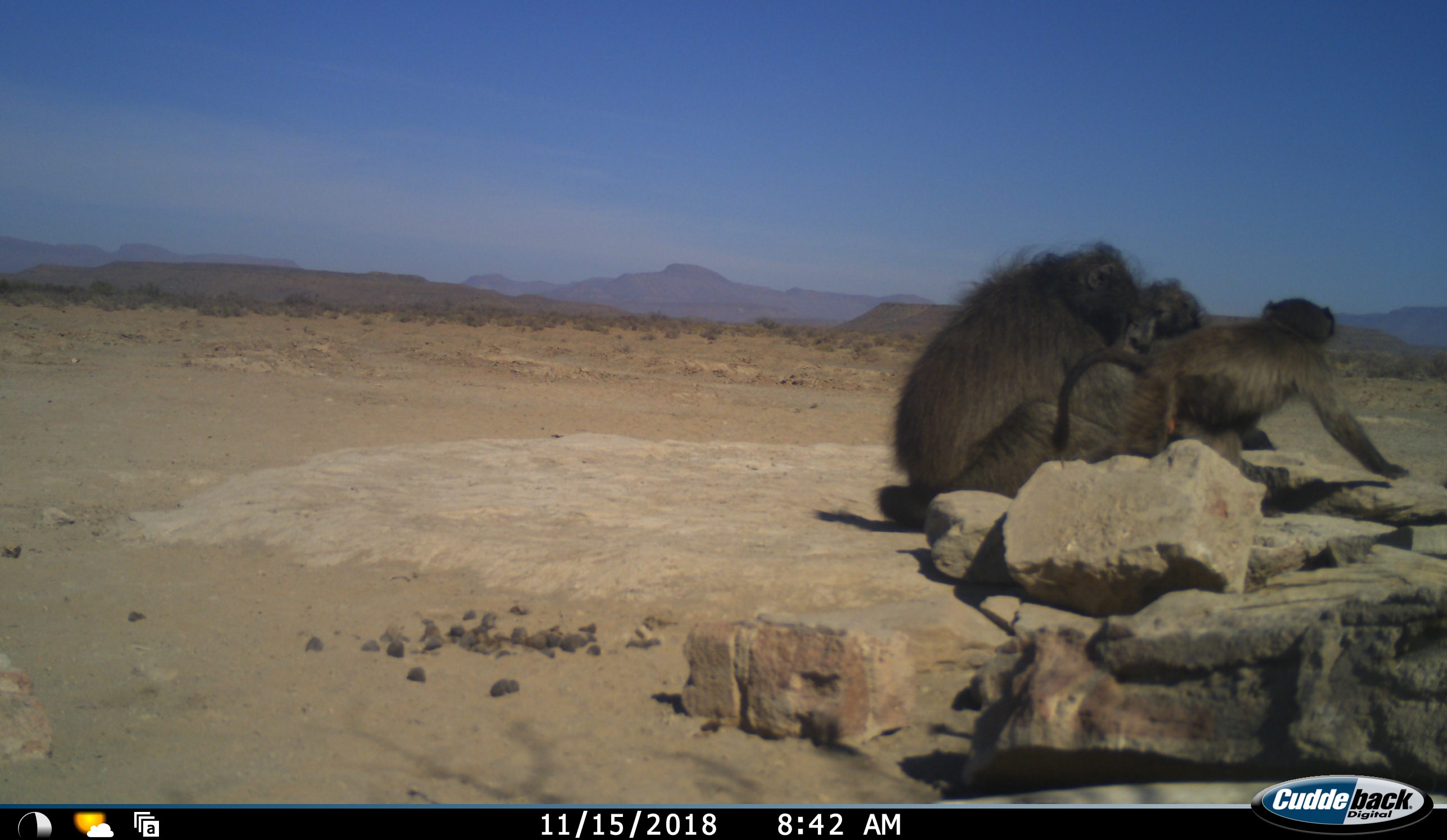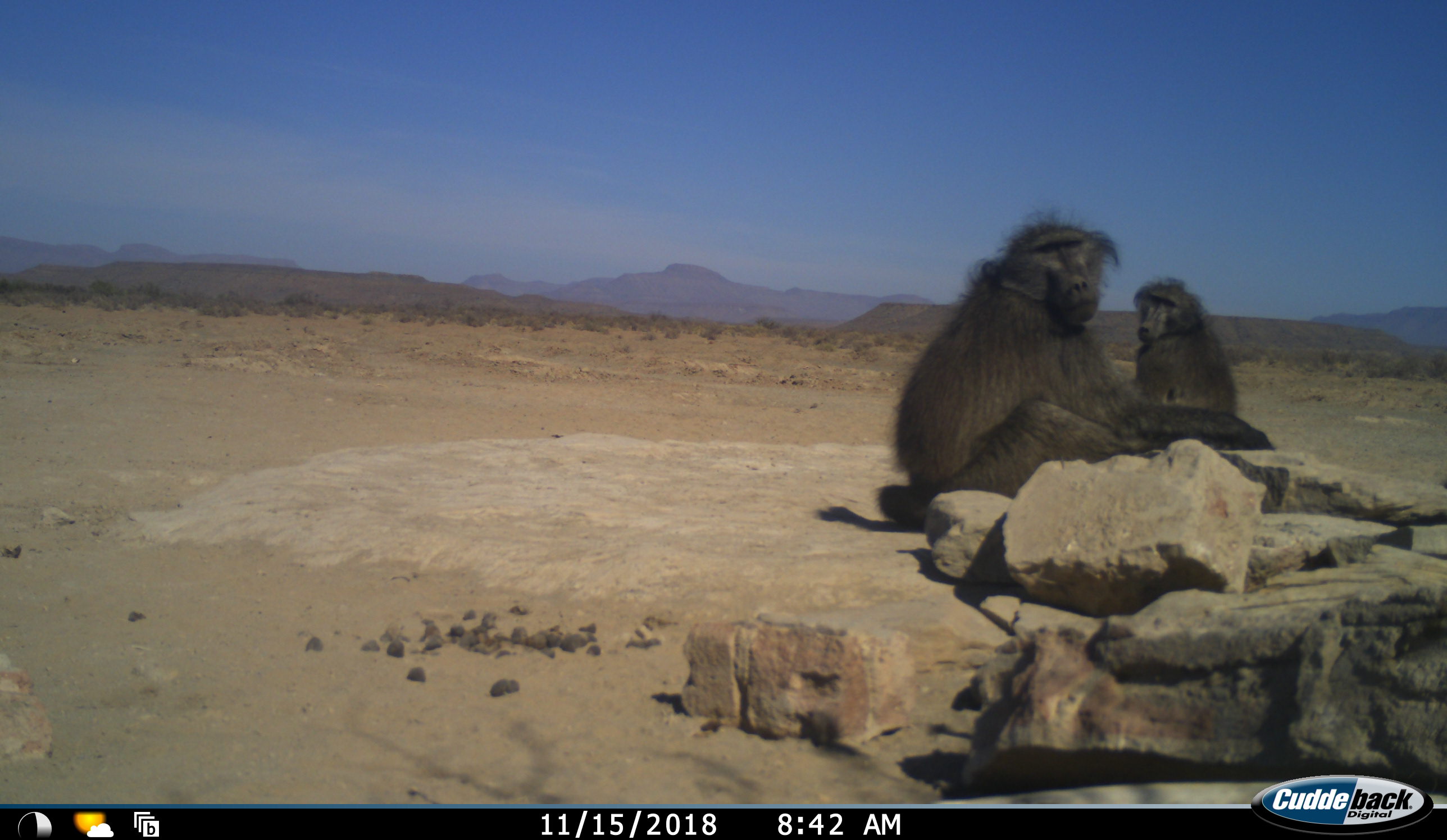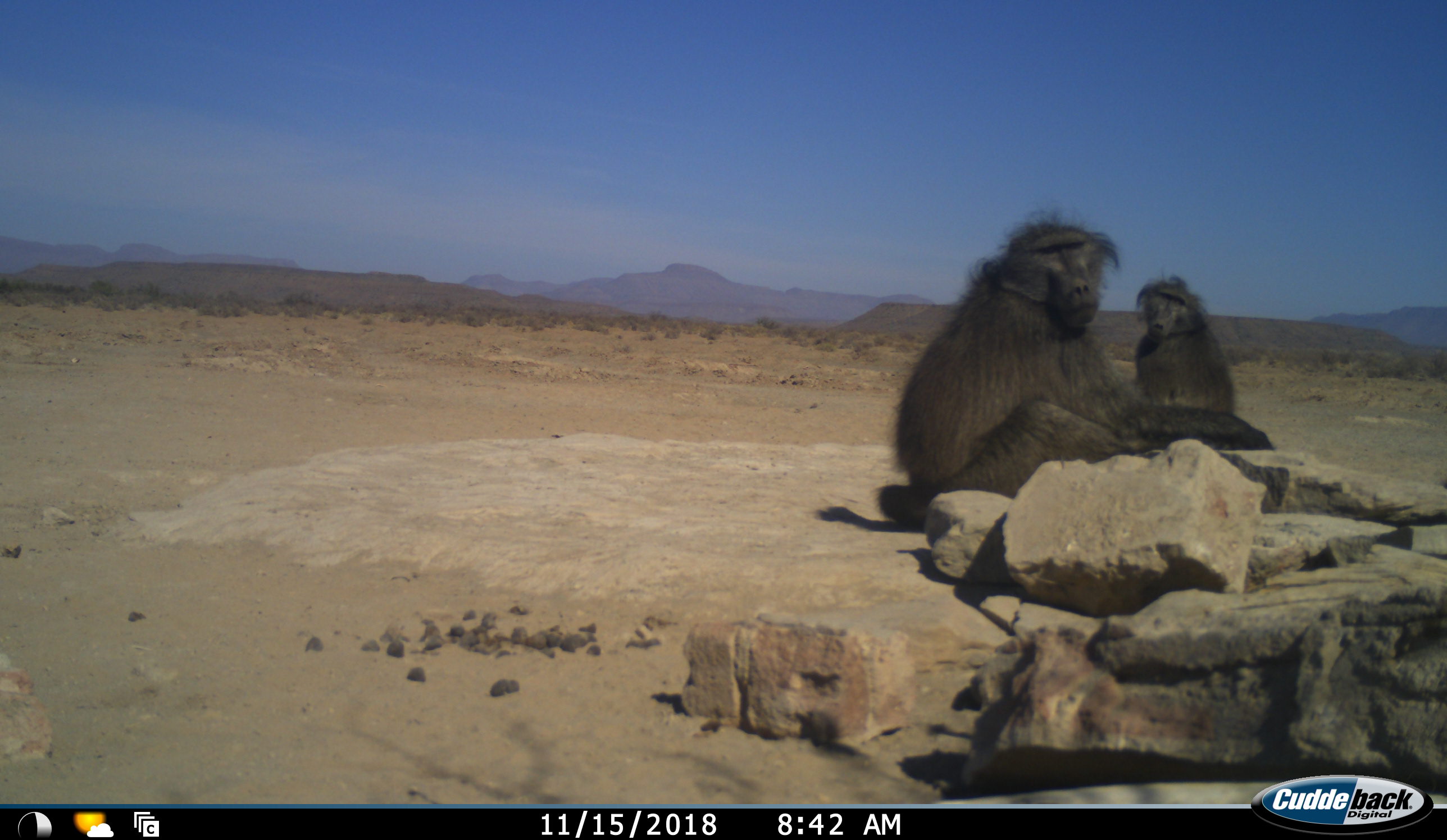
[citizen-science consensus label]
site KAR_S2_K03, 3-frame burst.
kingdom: Animalia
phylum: Chordata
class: Mammalia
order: Primates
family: Cercopithecidae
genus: Papio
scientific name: Papio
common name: baboon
Baboon (Papio), count 3. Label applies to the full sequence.